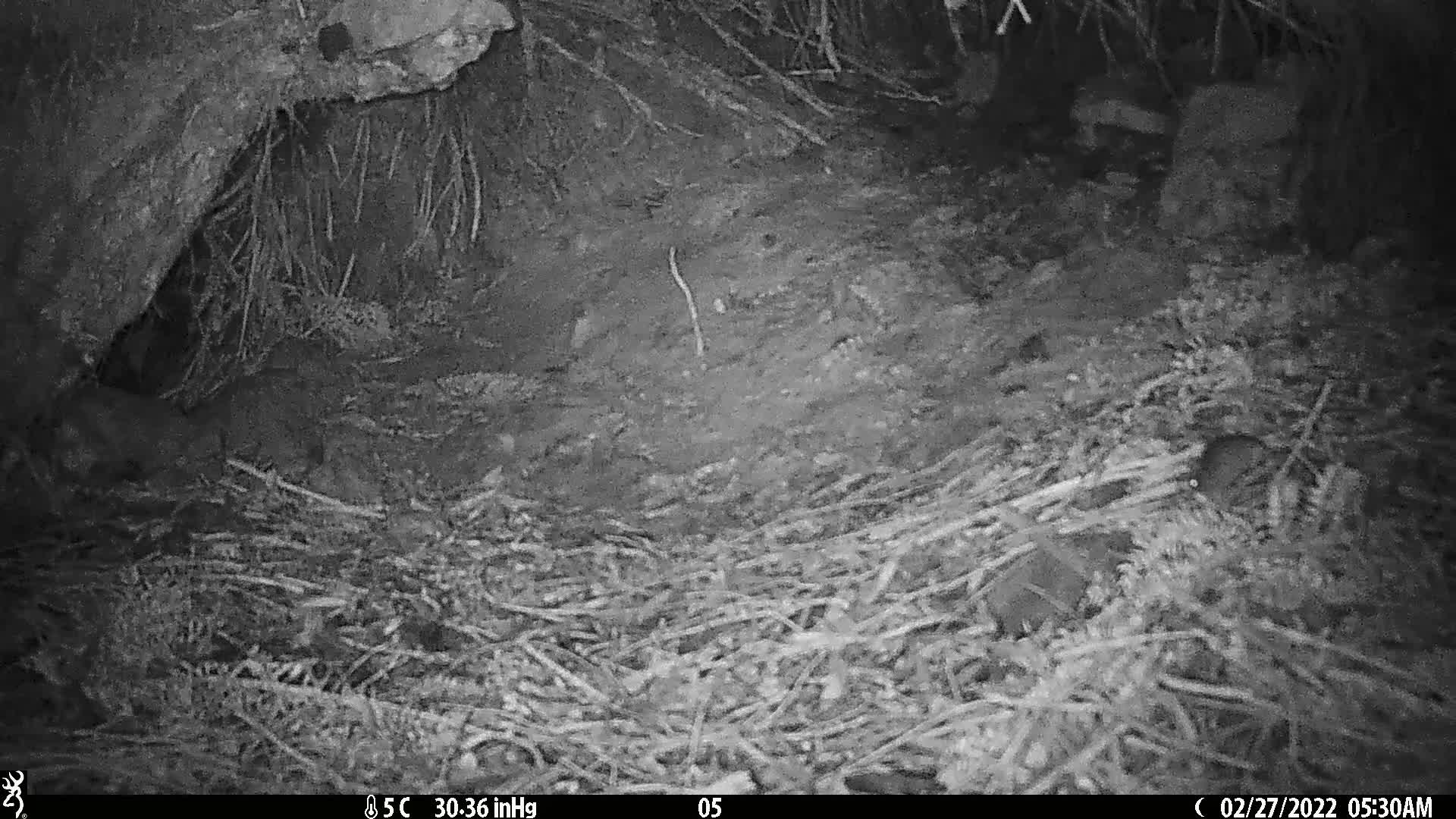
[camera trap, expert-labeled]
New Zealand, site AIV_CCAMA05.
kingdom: Animalia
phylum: Chordata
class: Mammalia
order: Rodentia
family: Muridae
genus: Mus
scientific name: Mus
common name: mouse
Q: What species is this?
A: Mouse (Mus).